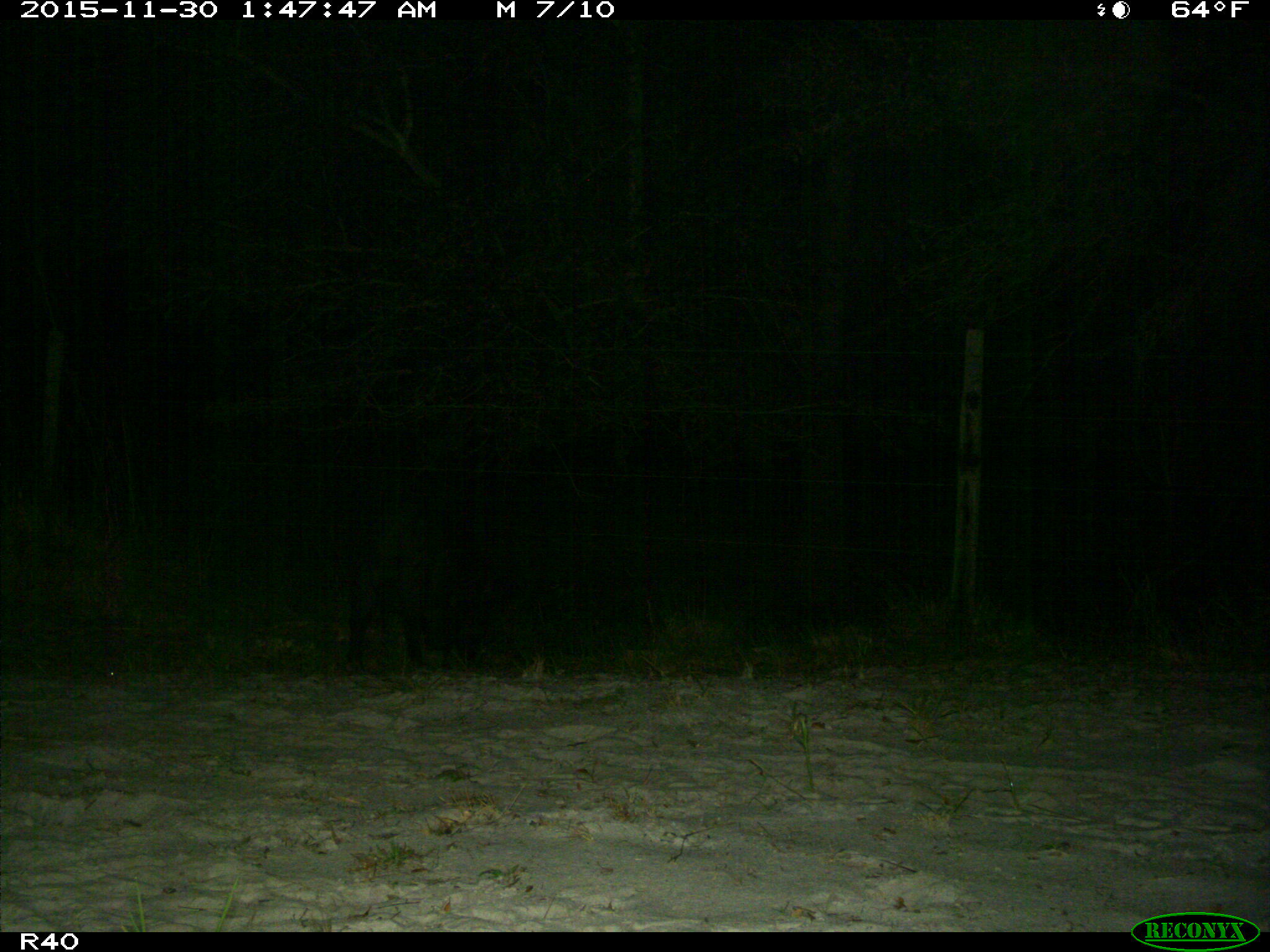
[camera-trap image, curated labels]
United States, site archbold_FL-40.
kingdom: Animalia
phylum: Chordata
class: Mammalia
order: Artiodactyla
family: Suidae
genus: Sus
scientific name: Sus scrofa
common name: wild boar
Sus scrofa (wild boar).